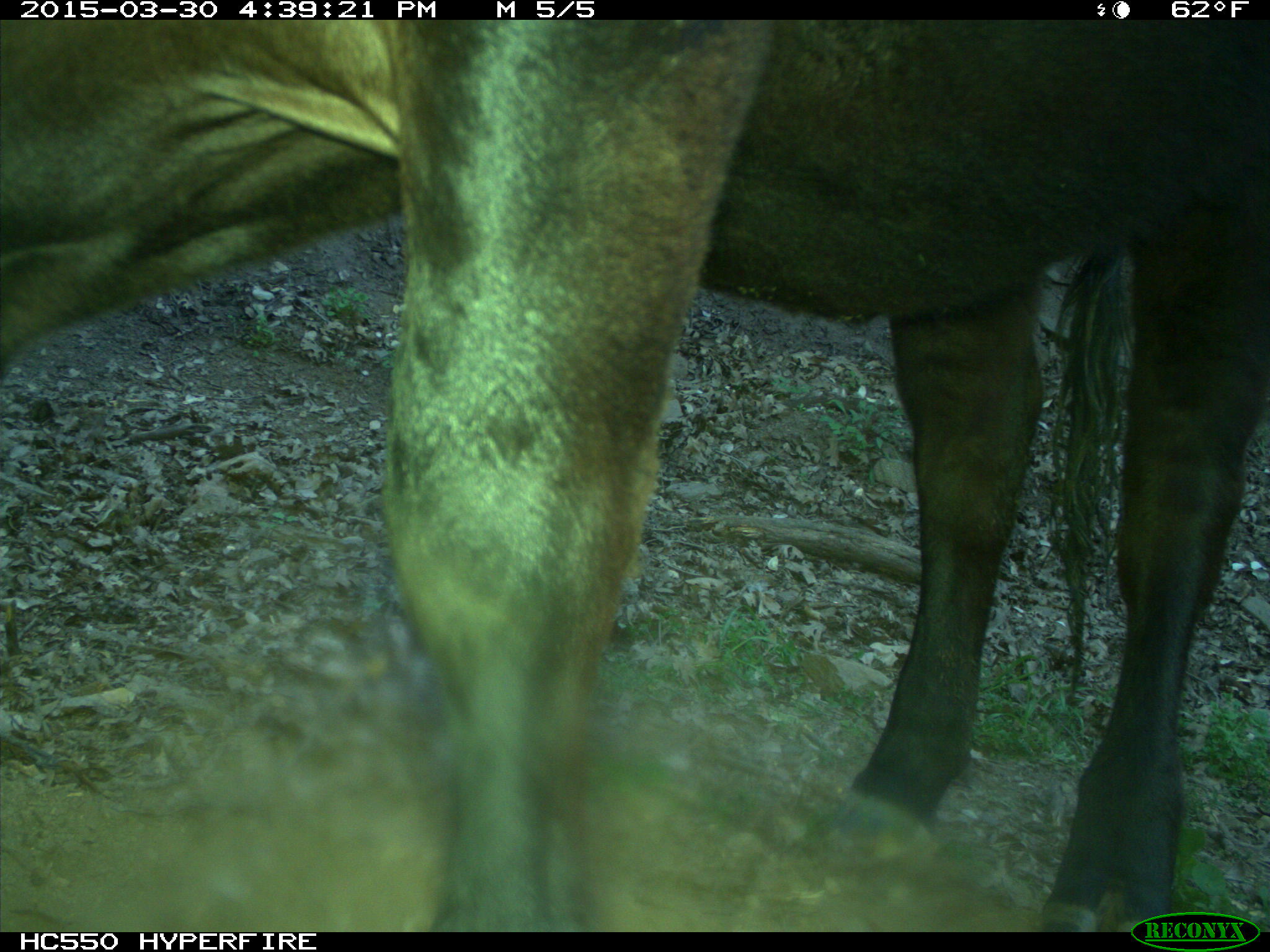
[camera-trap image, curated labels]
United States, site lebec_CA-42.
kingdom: Animalia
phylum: Chordata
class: Mammalia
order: Artiodactyla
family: Bovidae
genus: Bos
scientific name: Bos taurus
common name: domestic cow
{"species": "Bos taurus (domestic cow)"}